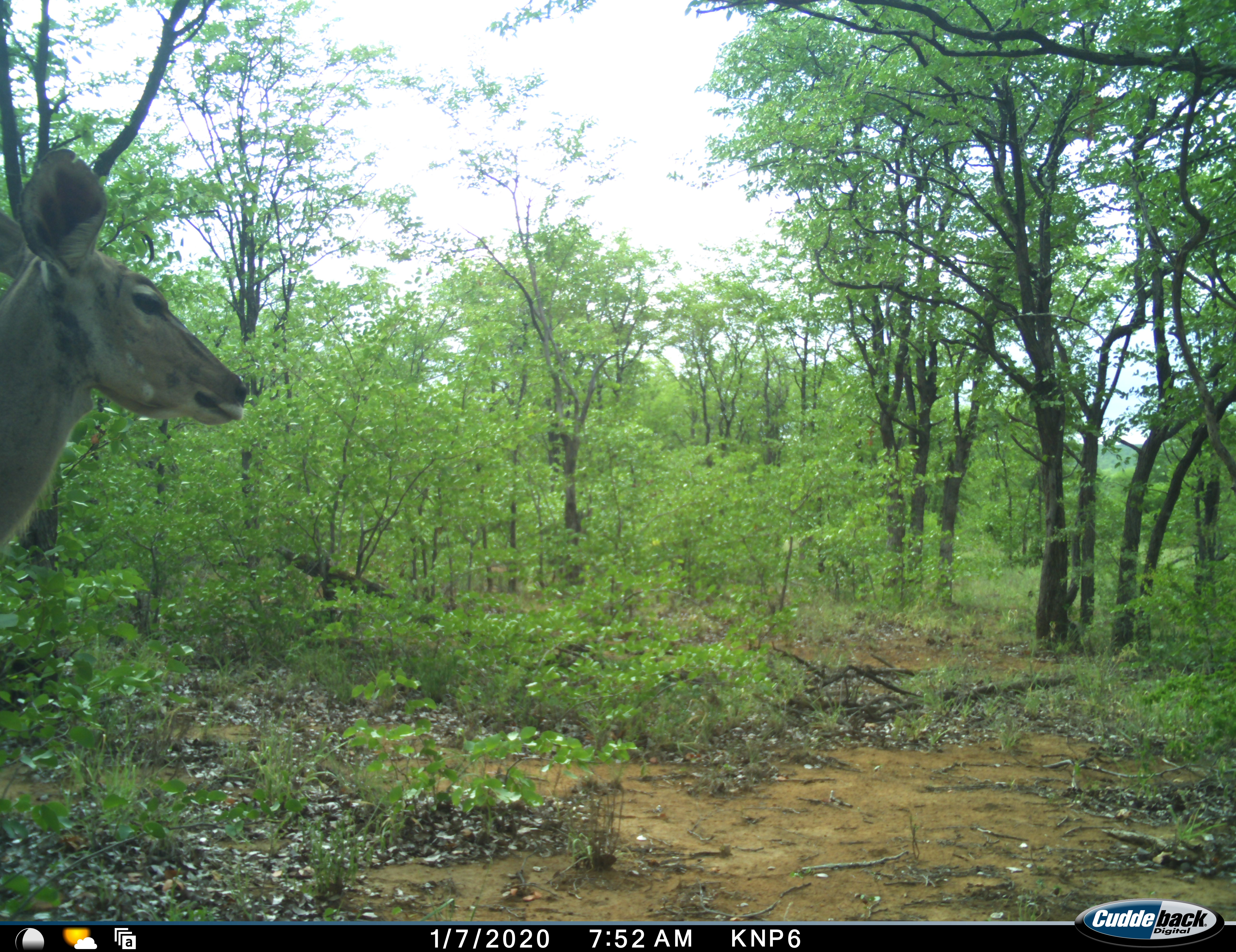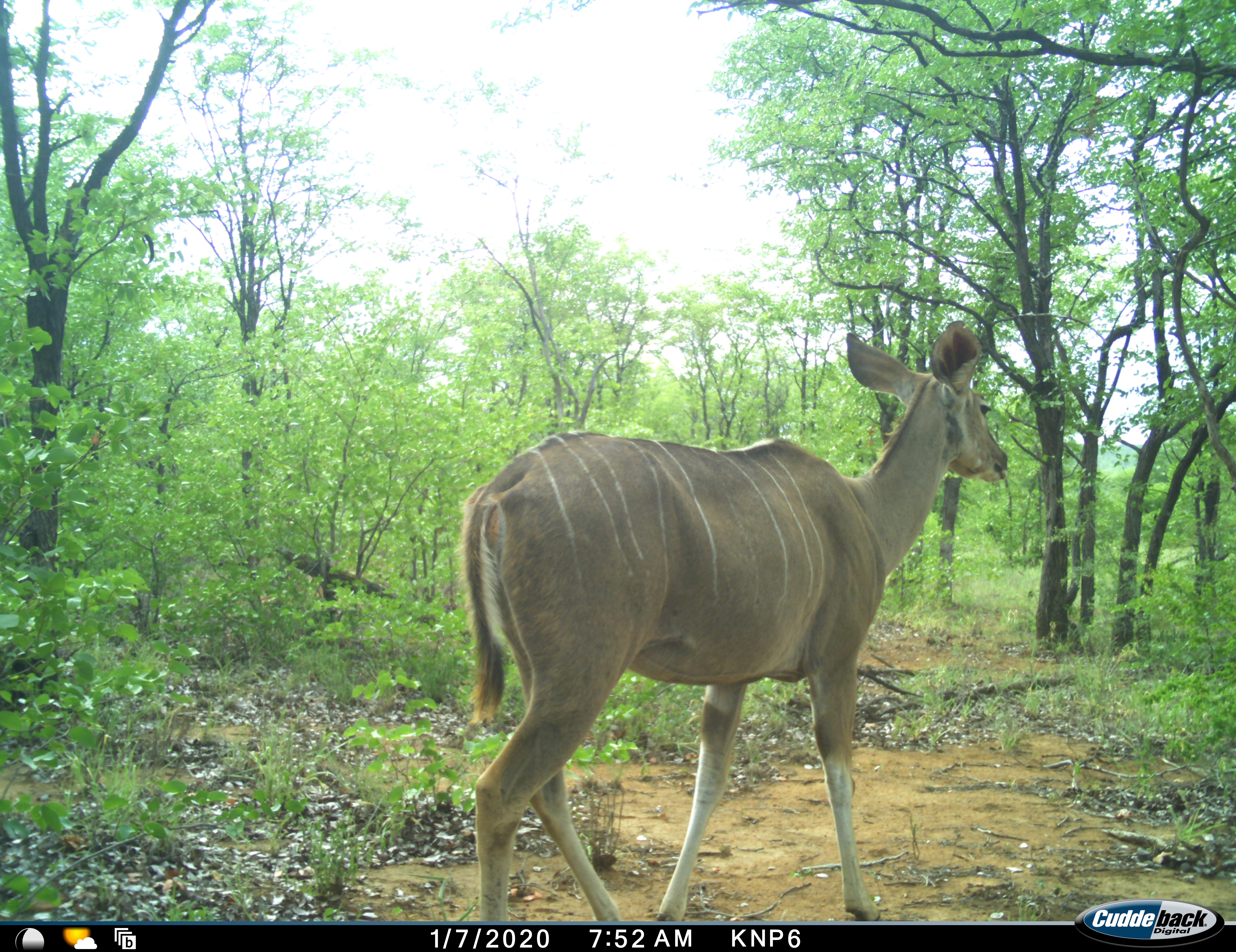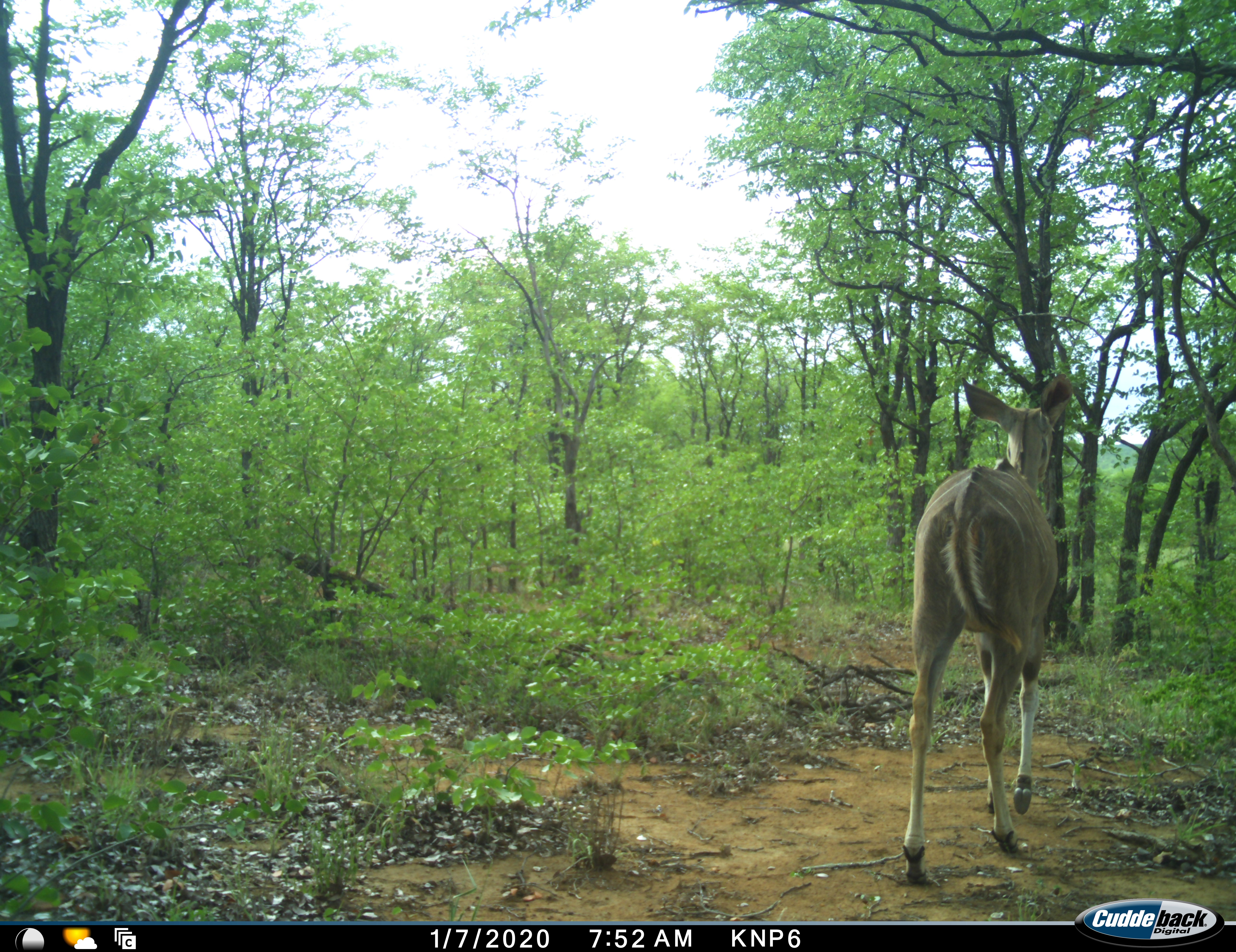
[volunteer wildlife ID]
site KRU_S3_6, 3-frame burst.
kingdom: Animalia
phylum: Chordata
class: Mammalia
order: Artiodactyla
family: Bovidae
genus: Tragelaphus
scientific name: Tragelaphus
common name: kudu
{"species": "kudu (Tragelaphus)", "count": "1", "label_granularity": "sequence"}